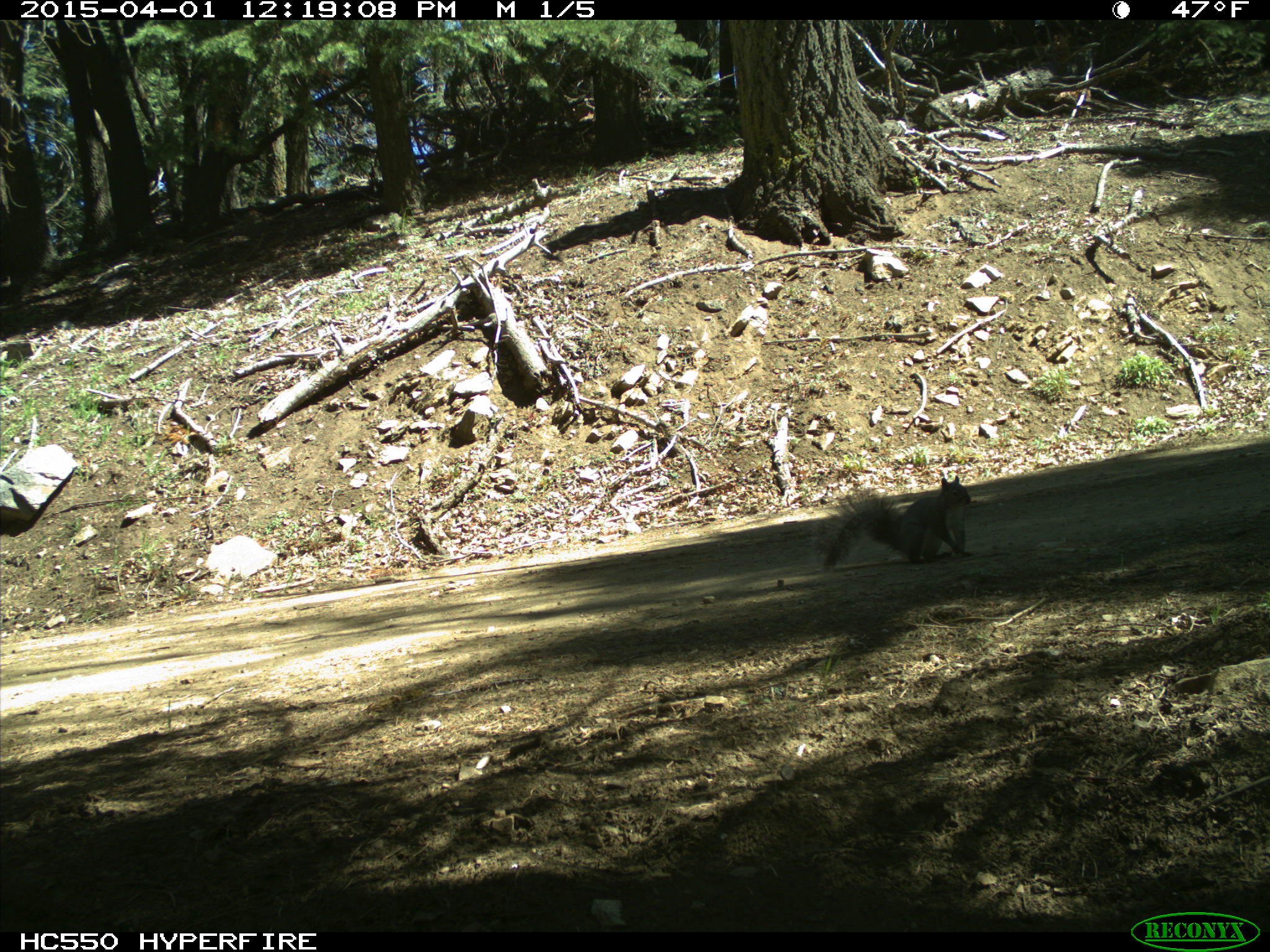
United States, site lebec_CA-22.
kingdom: Animalia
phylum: Chordata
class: Mammalia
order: Rodentia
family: Sciuridae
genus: Sciurus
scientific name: Sciurus carolinensis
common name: eastern gray squirrel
Sciurus carolinensis (eastern gray squirrel).